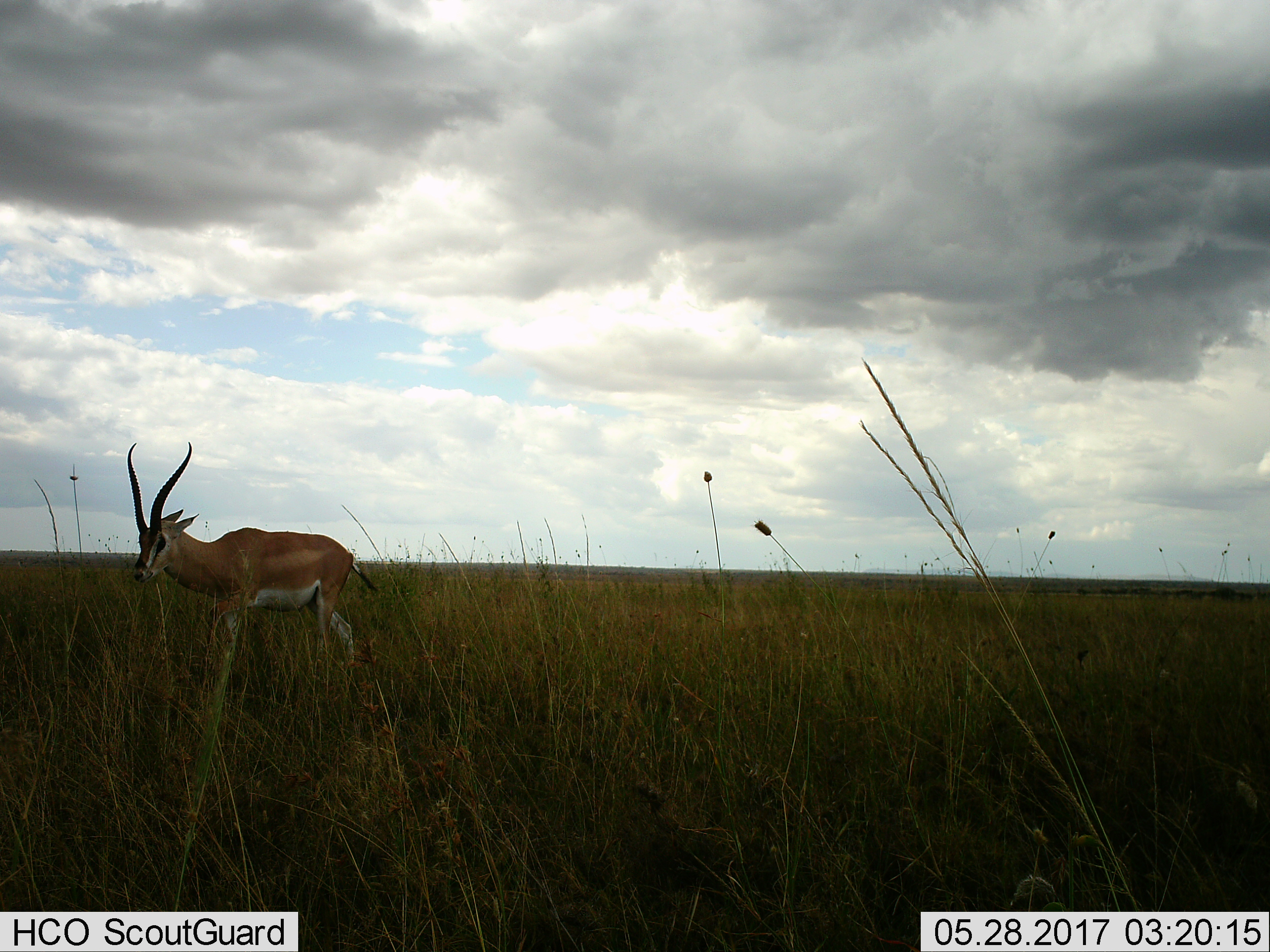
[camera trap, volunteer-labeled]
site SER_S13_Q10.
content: unidentified animal